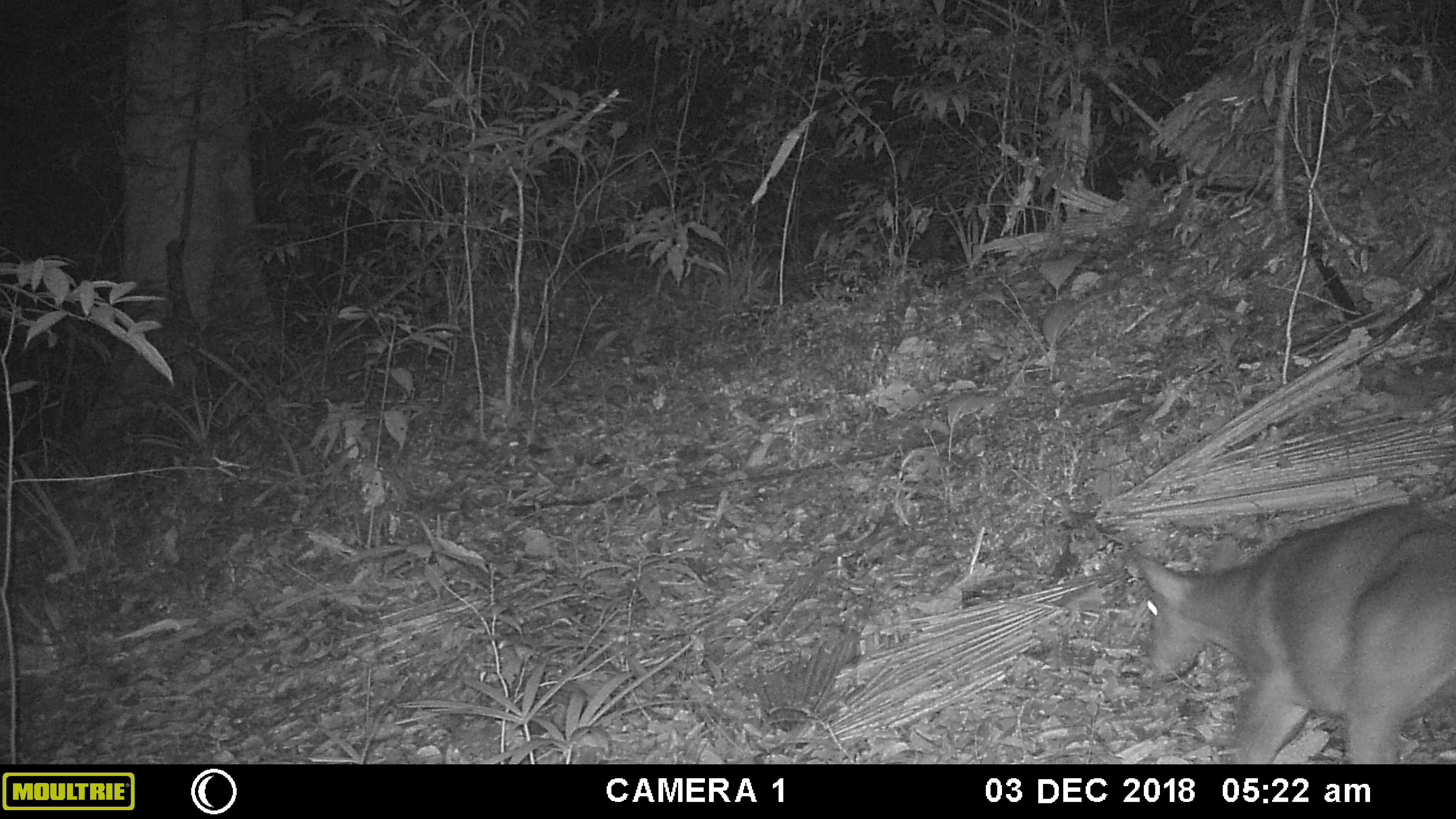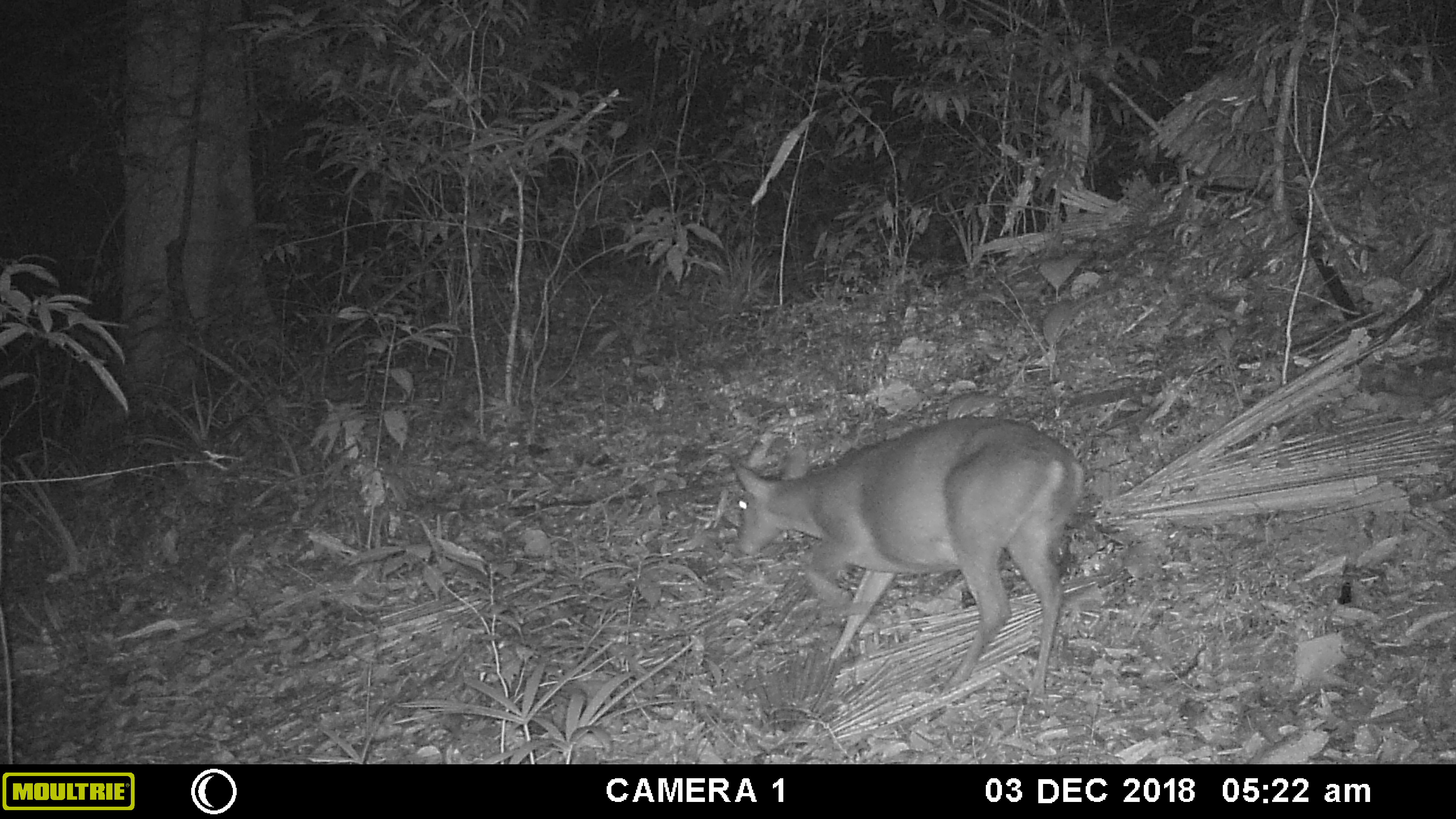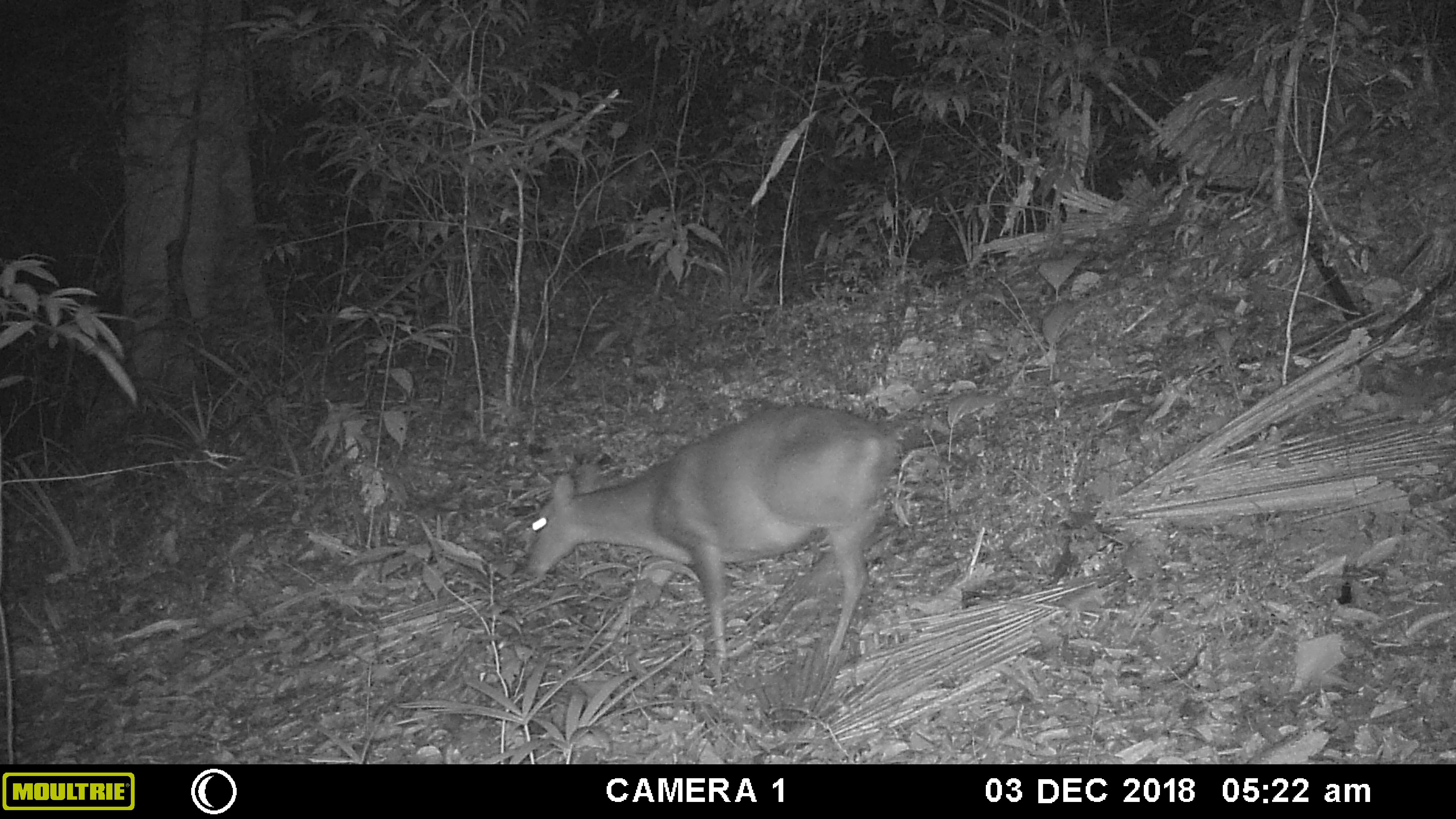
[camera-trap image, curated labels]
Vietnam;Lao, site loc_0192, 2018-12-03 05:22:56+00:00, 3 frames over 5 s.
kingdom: Animalia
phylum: Chordata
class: Mammalia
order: Artiodactyla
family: Cervidae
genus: Muntiacus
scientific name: Muntiacus vuquangensis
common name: large-antlered muntjac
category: large antlered muntjac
Large antlered muntjac (large-antlered muntjac) (Muntiacus vuquangensis). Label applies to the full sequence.